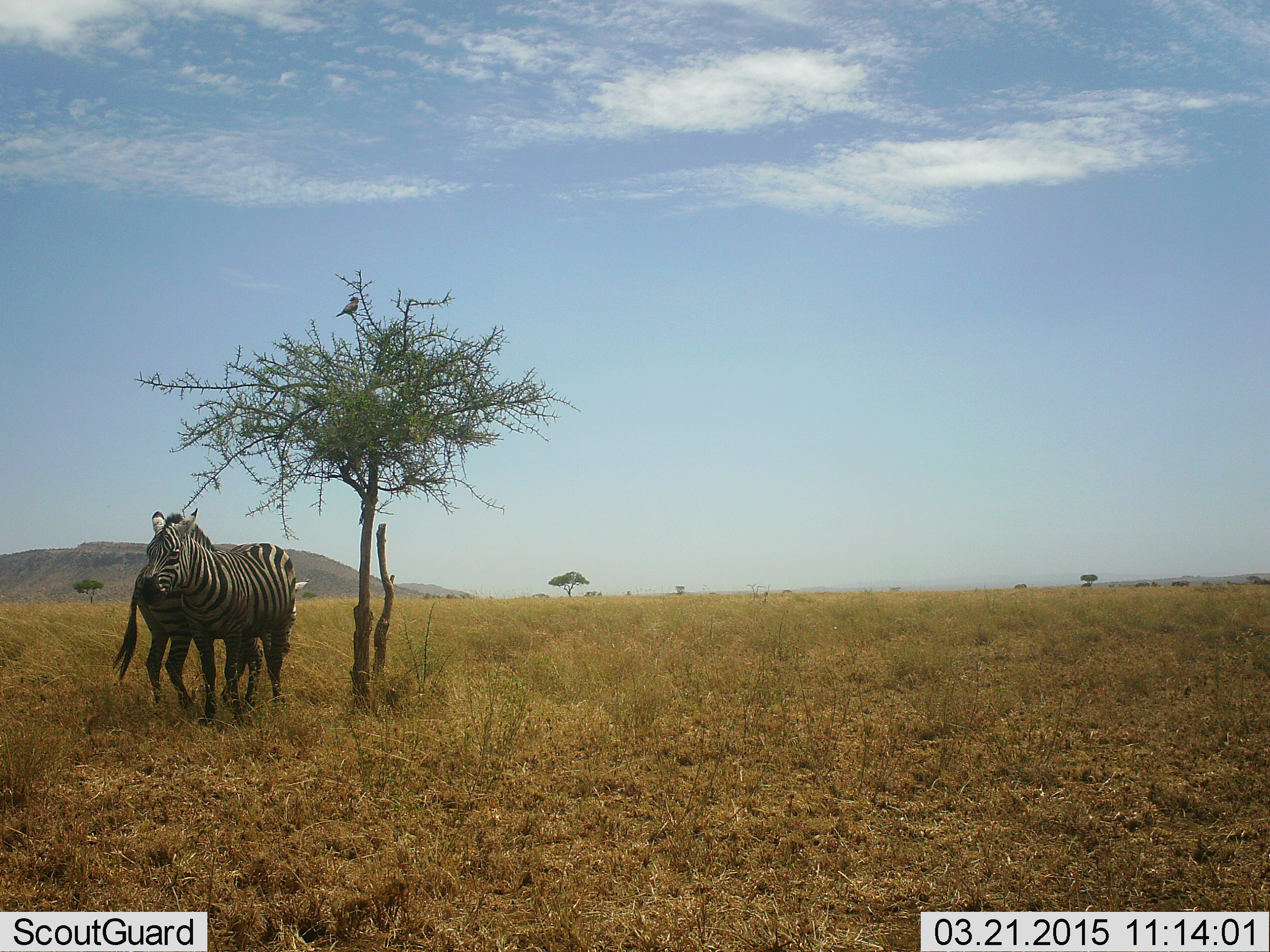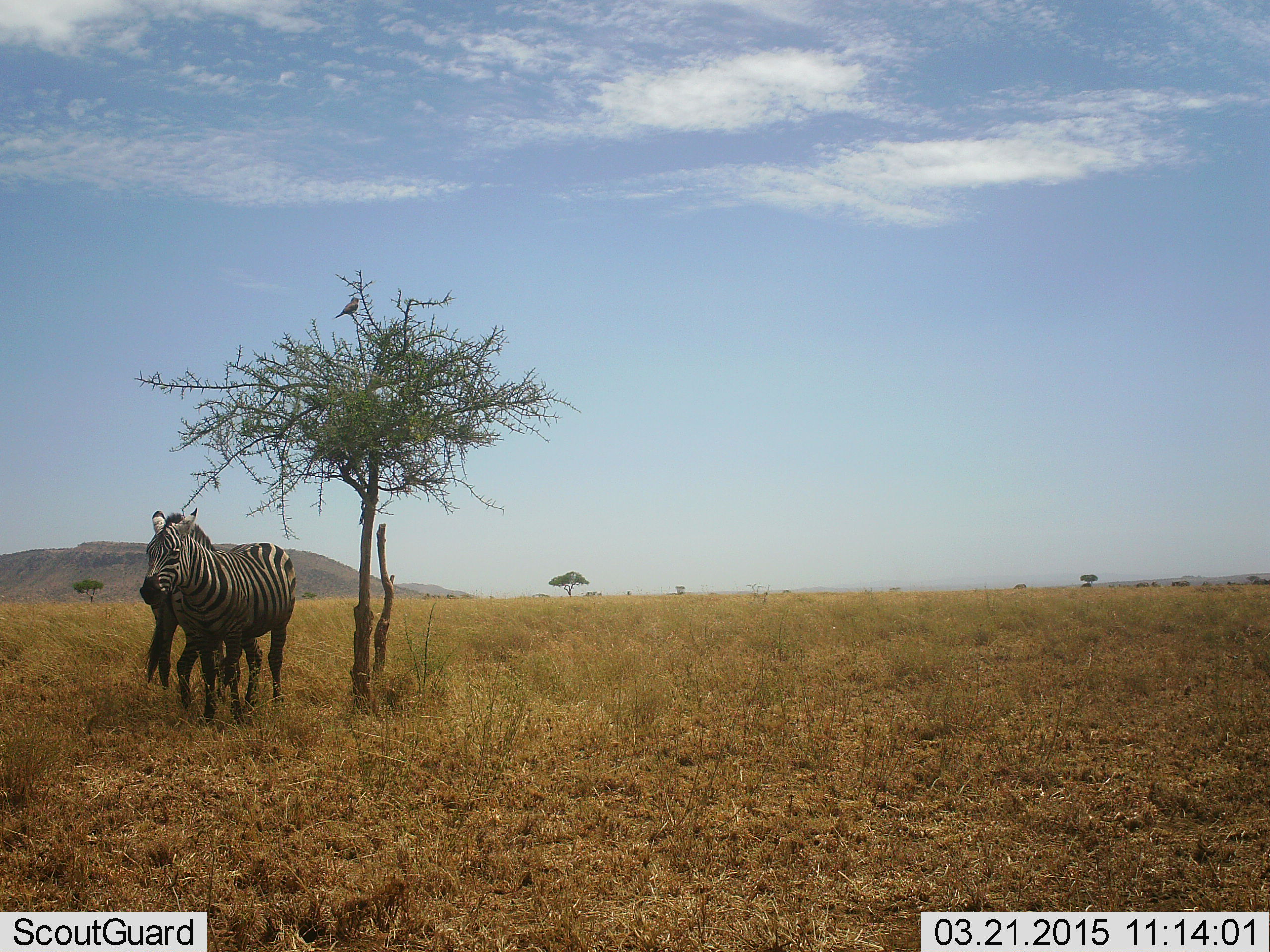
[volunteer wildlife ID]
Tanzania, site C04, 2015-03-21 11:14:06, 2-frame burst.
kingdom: Animalia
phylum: Chordata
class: Mammalia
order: Perissodactyla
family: Equidae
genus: Equus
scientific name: Equus quagga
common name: plains zebra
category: zebra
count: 2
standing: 100%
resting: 0%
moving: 8%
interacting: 17%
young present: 0%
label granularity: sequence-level